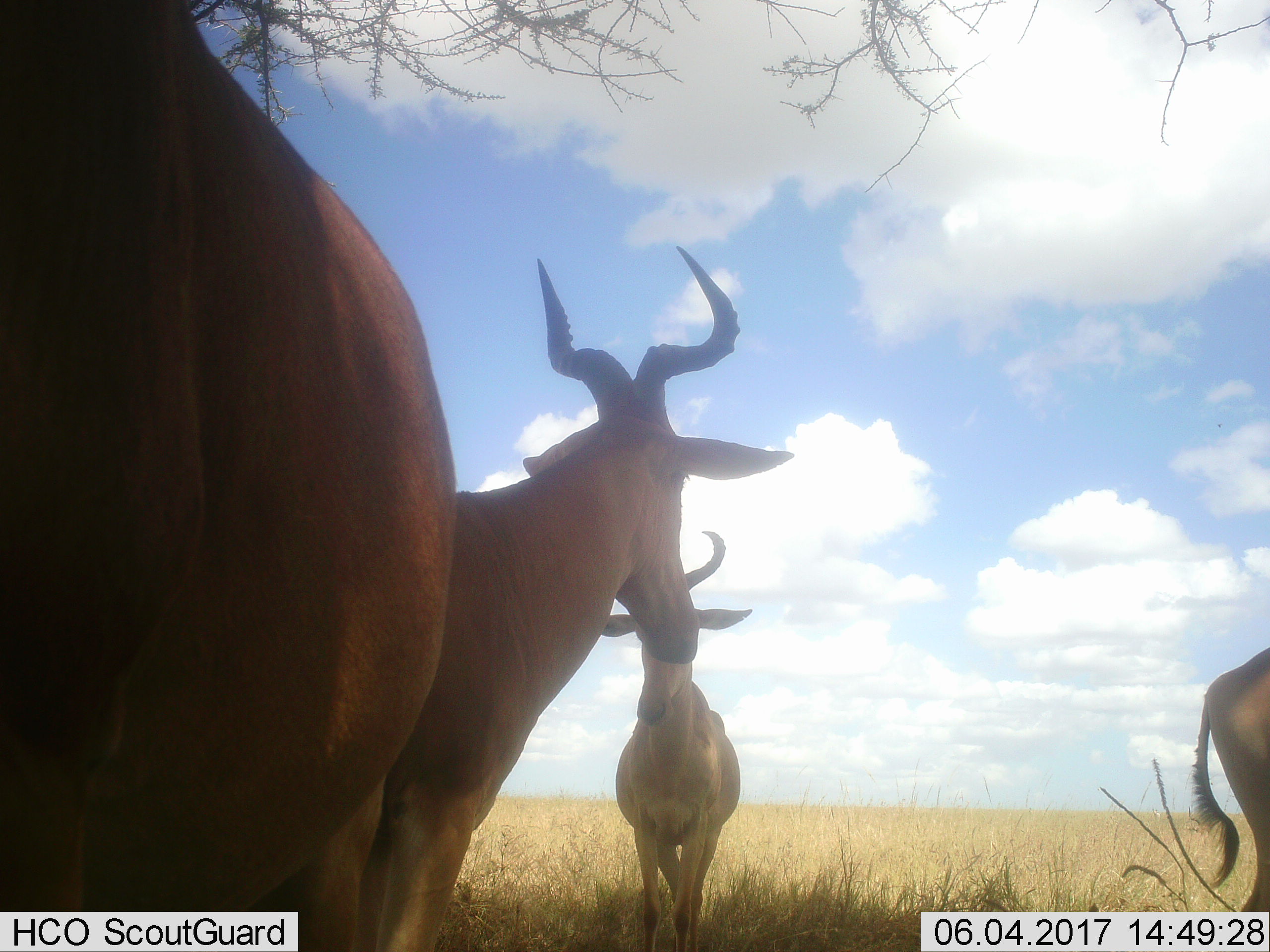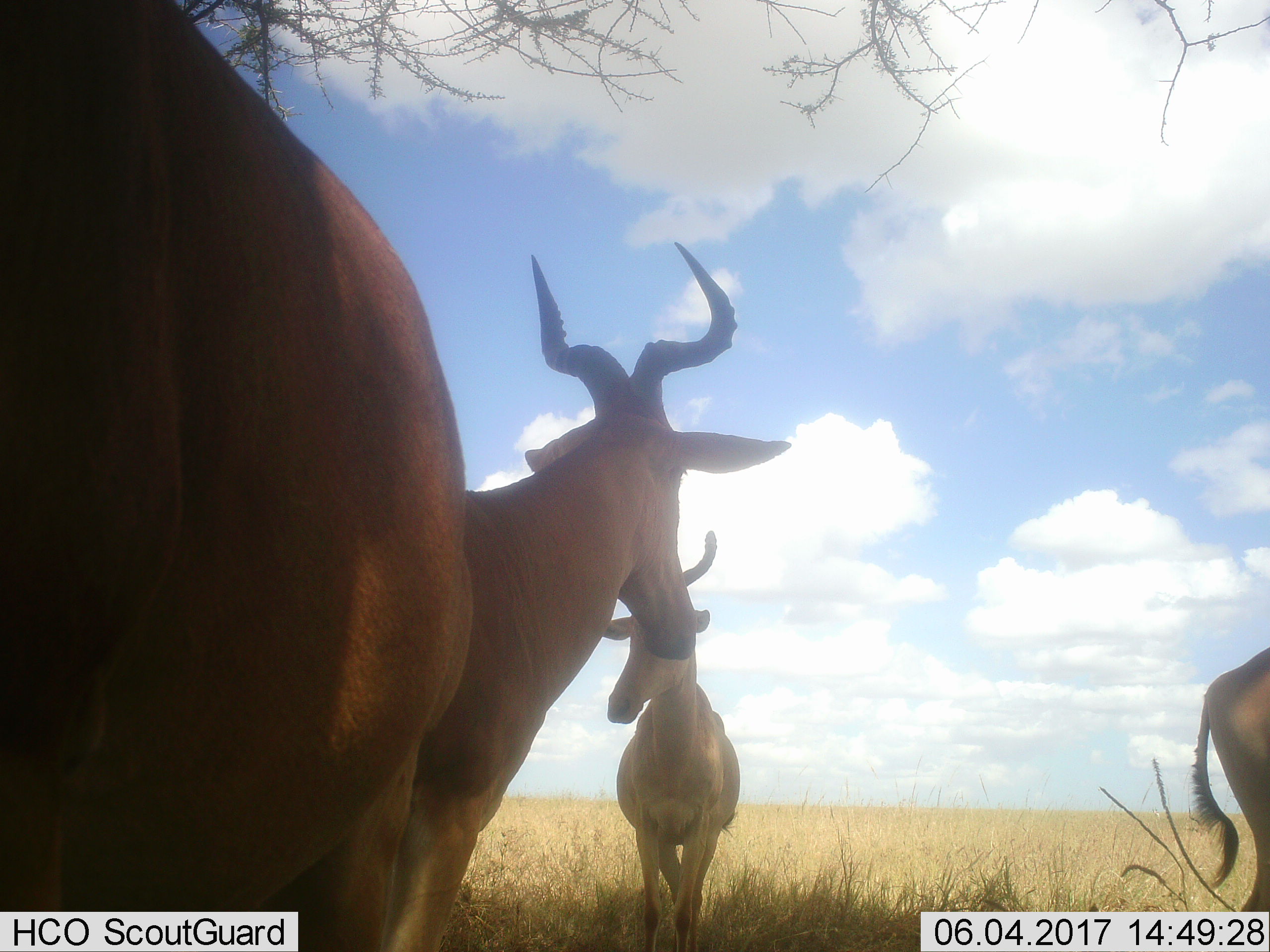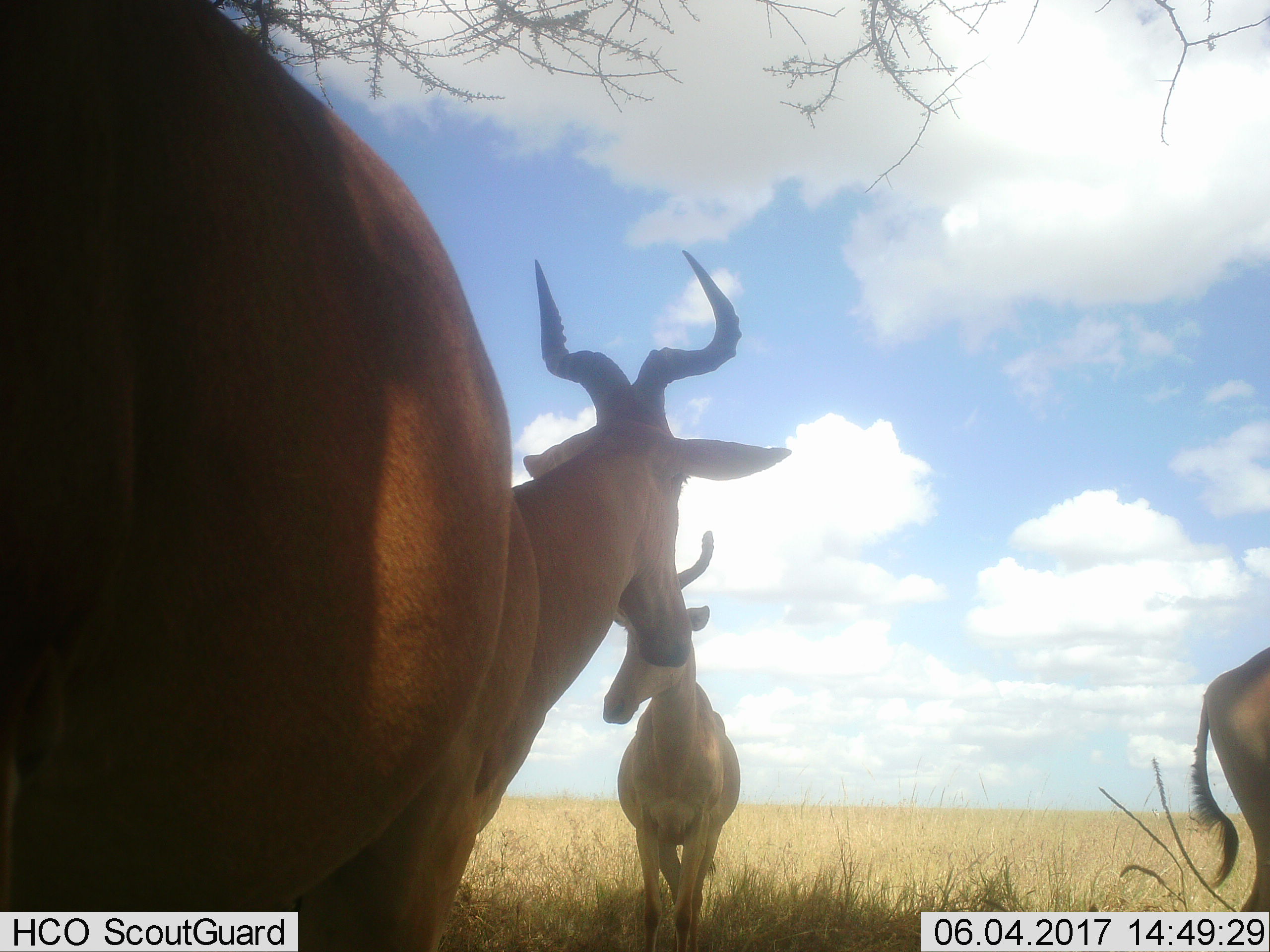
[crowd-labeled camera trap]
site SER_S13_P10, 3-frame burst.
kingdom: Animalia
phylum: Chordata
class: Mammalia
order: Artiodactyla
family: Bovidae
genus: Alcelaphus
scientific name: Alcelaphus buselaphus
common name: hartebeest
Hartebeest (Alcelaphus buselaphus), count 4. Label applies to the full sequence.